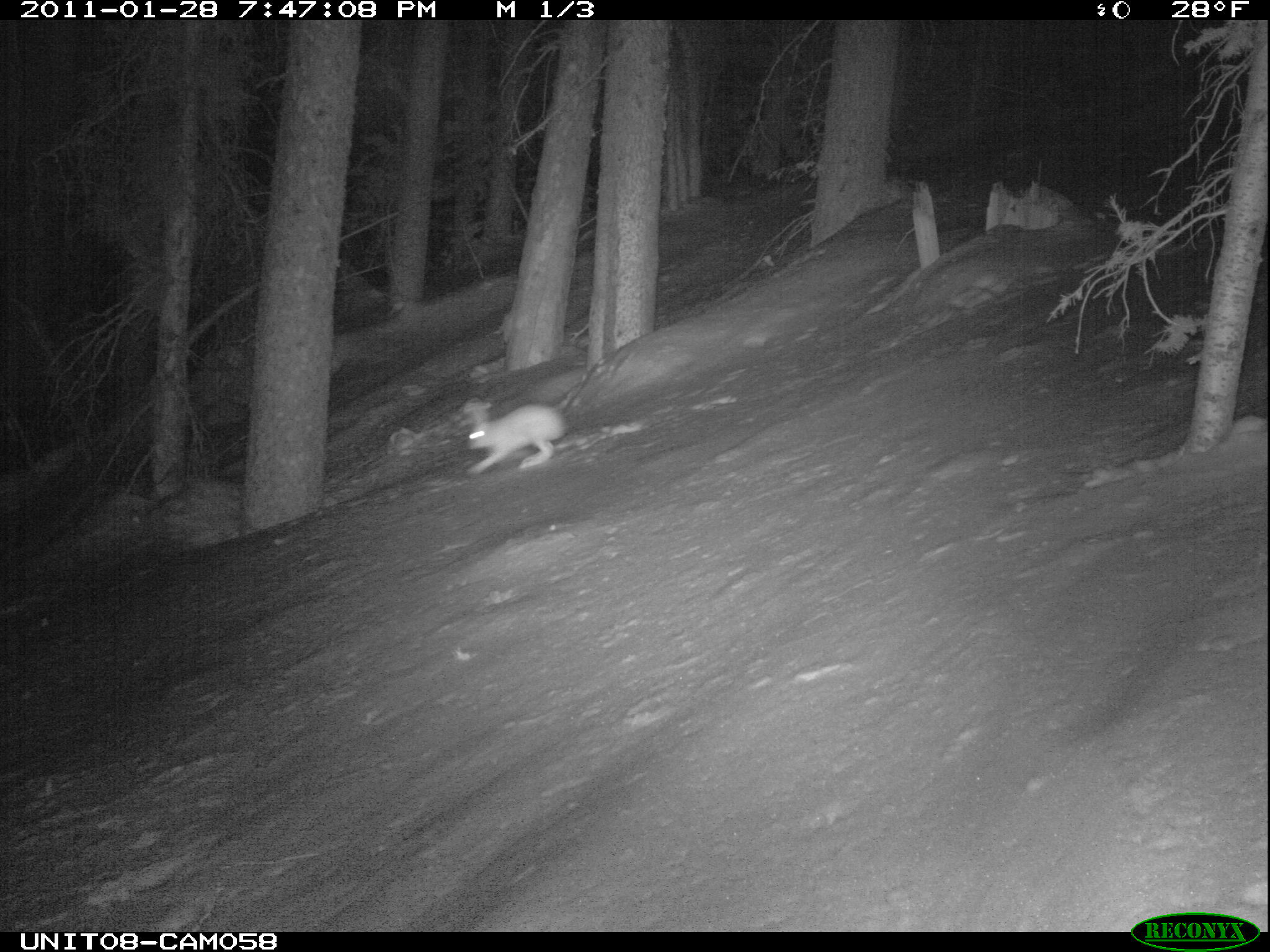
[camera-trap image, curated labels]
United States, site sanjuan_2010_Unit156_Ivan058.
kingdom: Animalia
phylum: Chordata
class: Mammalia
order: Lagomorpha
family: Leporidae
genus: Lepus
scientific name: Lepus americanus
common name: snowshoe hare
Lepus americanus (snowshoe hare).